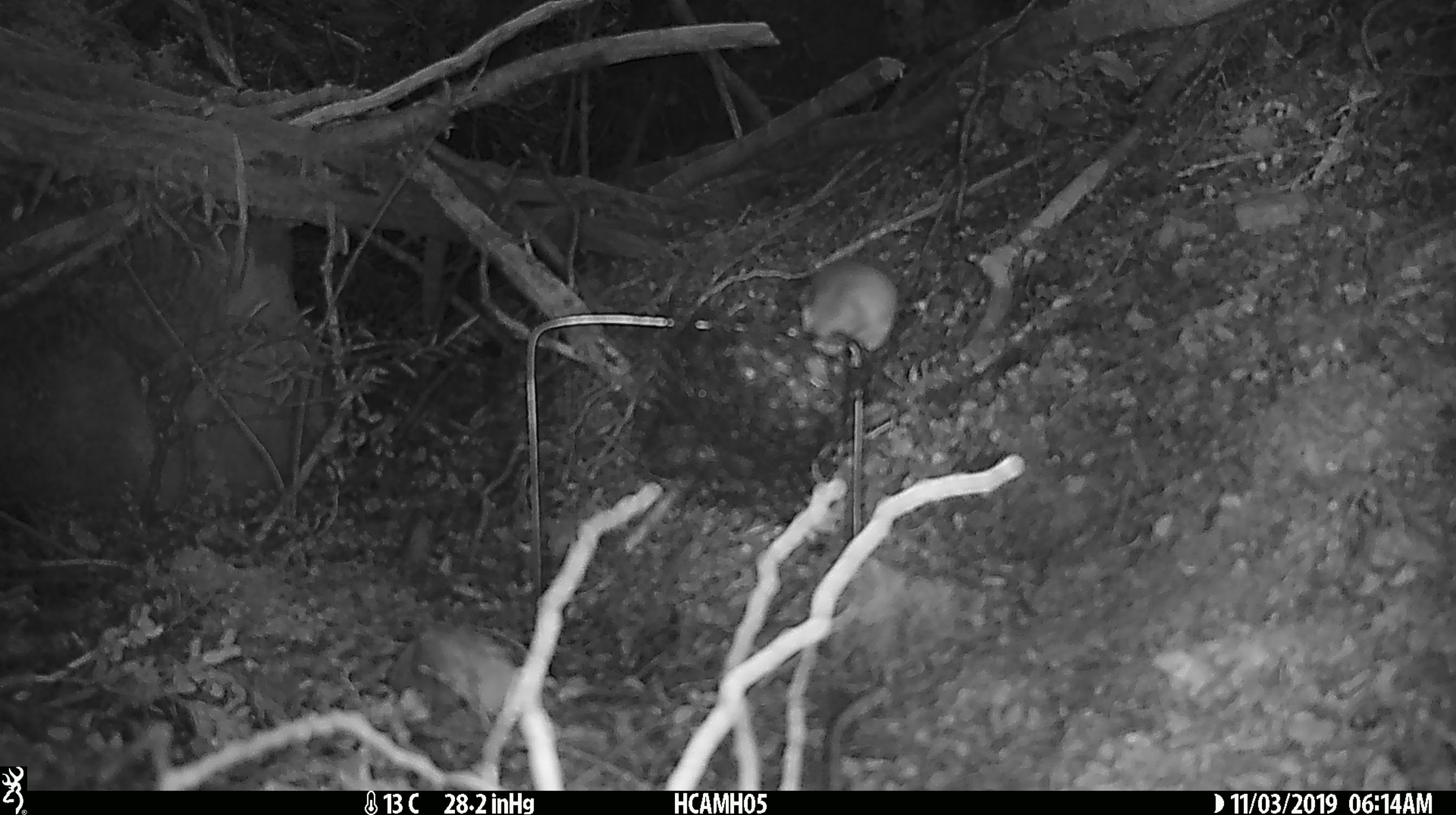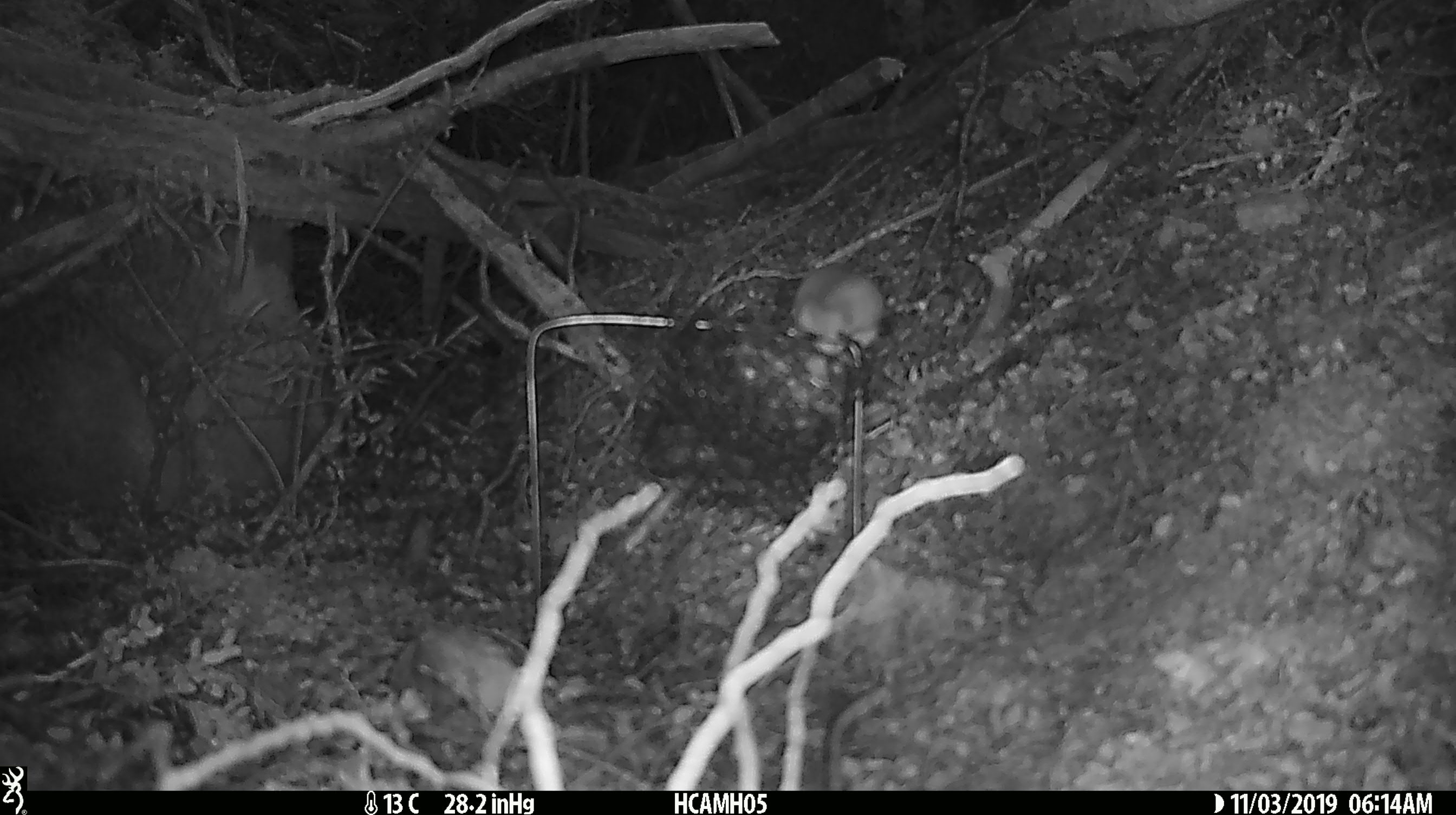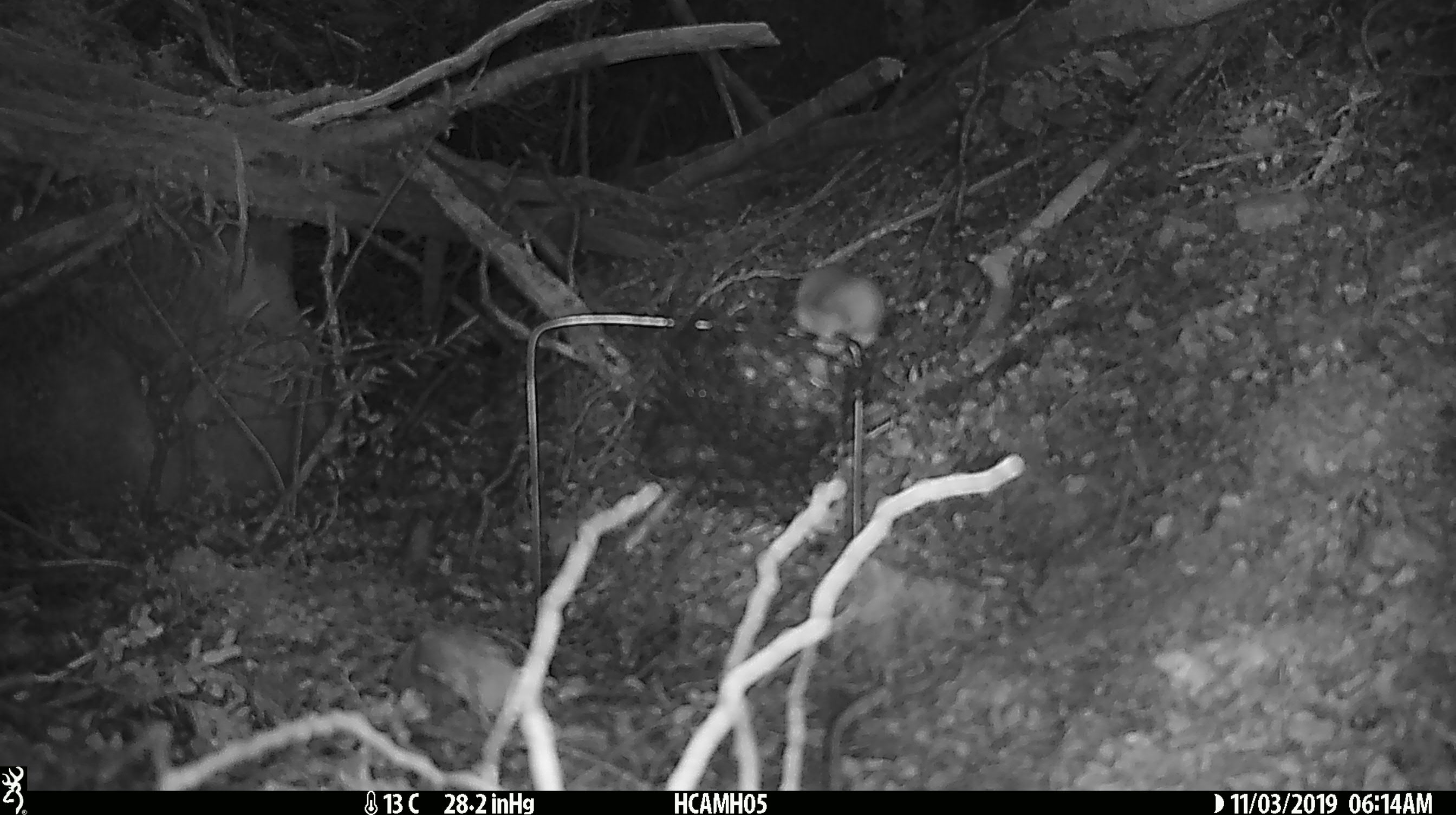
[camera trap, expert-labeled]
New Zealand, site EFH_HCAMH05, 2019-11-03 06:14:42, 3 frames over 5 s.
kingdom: Animalia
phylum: Chordata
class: Mammalia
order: Rodentia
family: Muridae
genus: Mus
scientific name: Mus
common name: mouse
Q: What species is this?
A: Mouse (Mus).